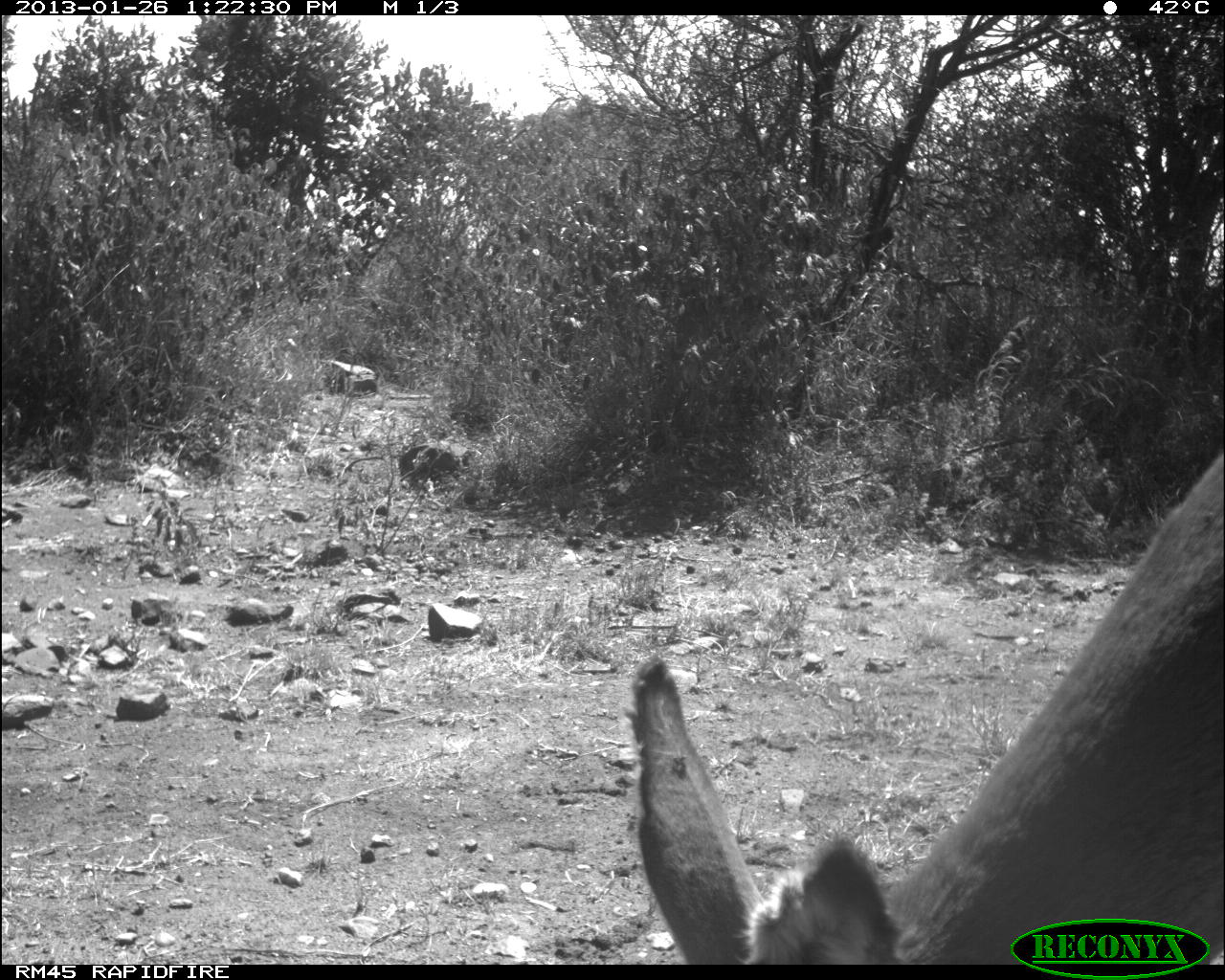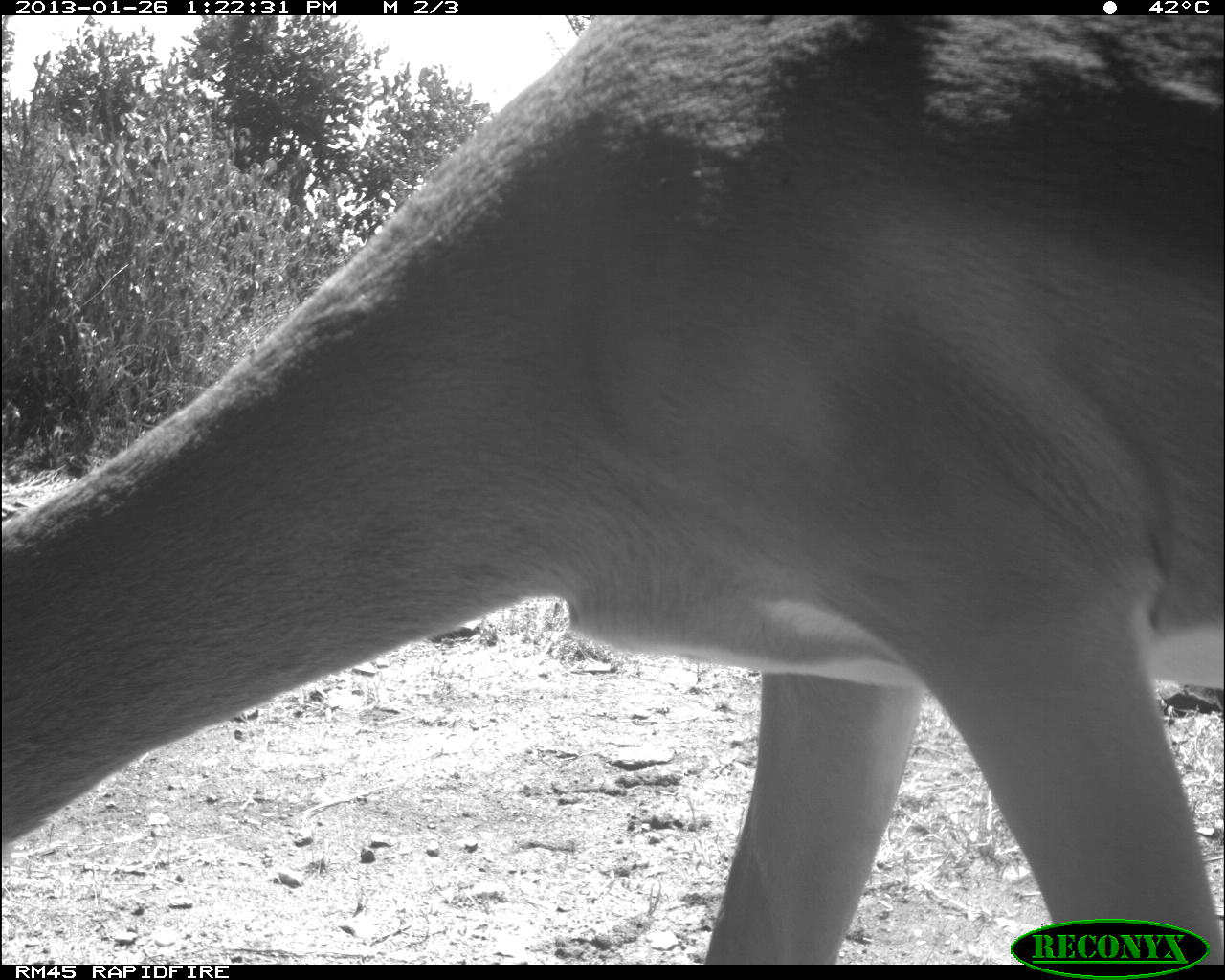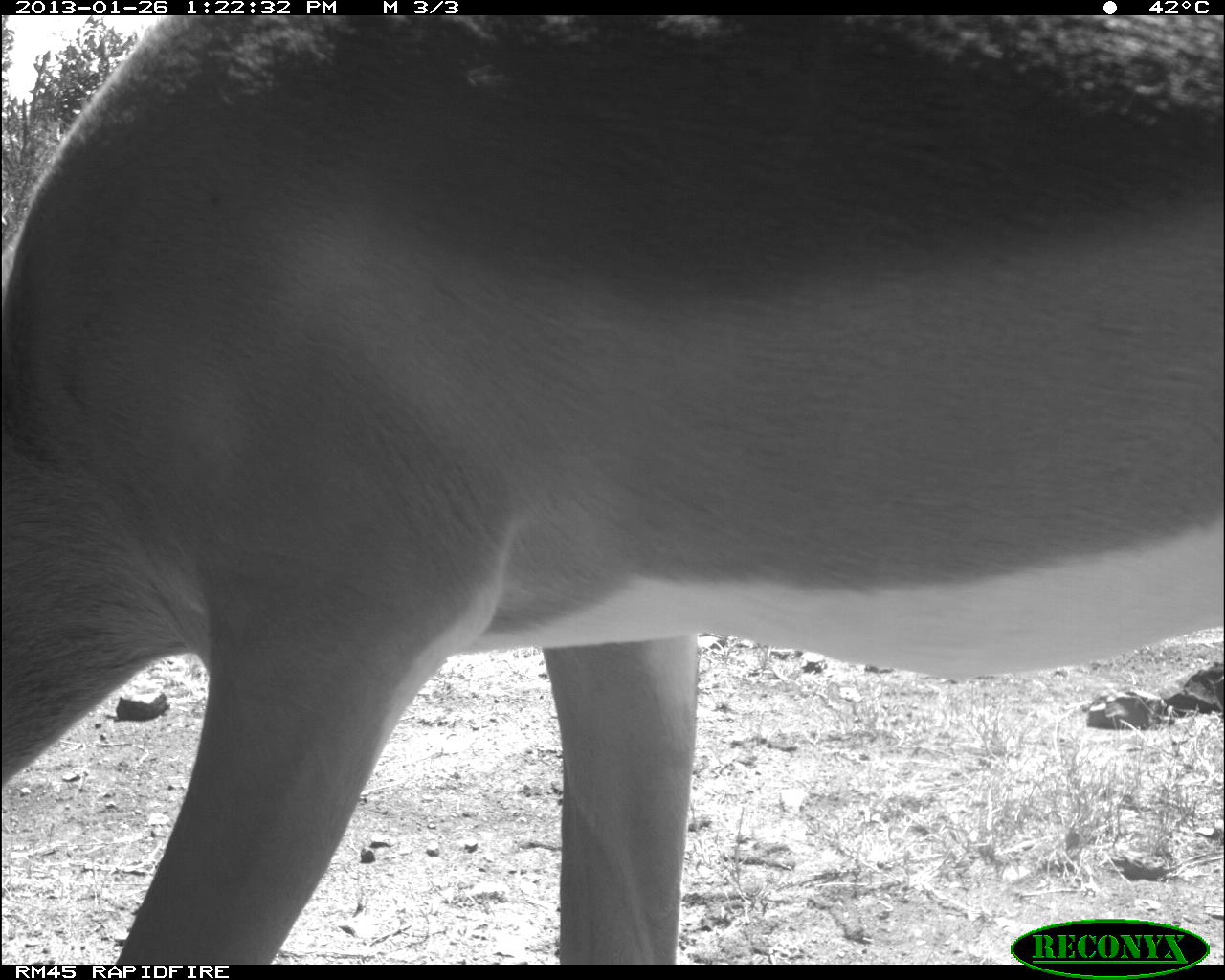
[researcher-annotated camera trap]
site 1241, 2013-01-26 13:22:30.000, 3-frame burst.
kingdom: Animalia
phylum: Chordata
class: Mammalia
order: Artiodactyla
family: Bovidae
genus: Aepyceros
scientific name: Aepyceros melampus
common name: impala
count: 1